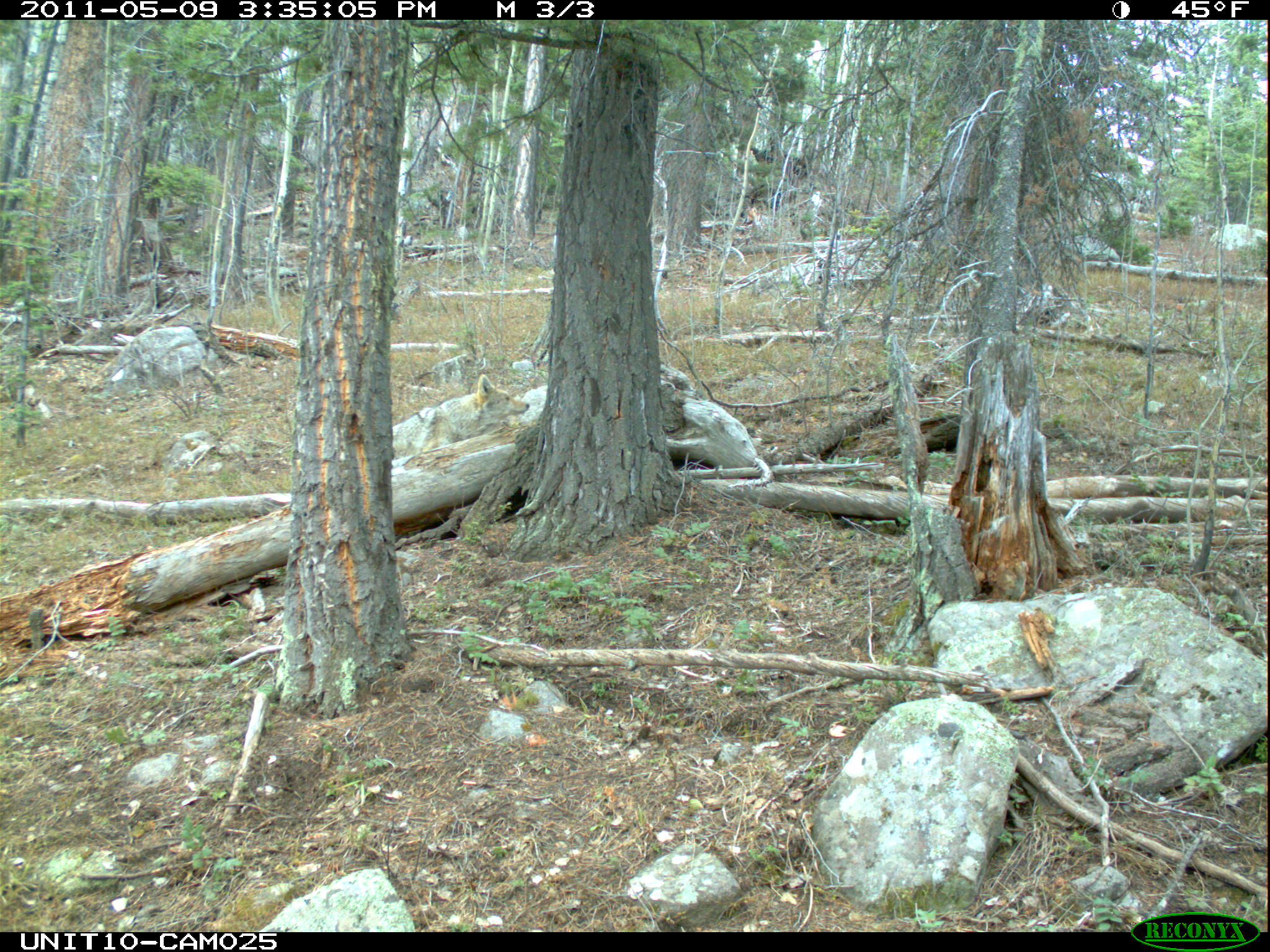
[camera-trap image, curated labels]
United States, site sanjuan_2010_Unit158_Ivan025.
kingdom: Animalia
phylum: Chordata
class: Mammalia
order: Carnivora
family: Canidae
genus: Canis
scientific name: Canis latrans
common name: coyote